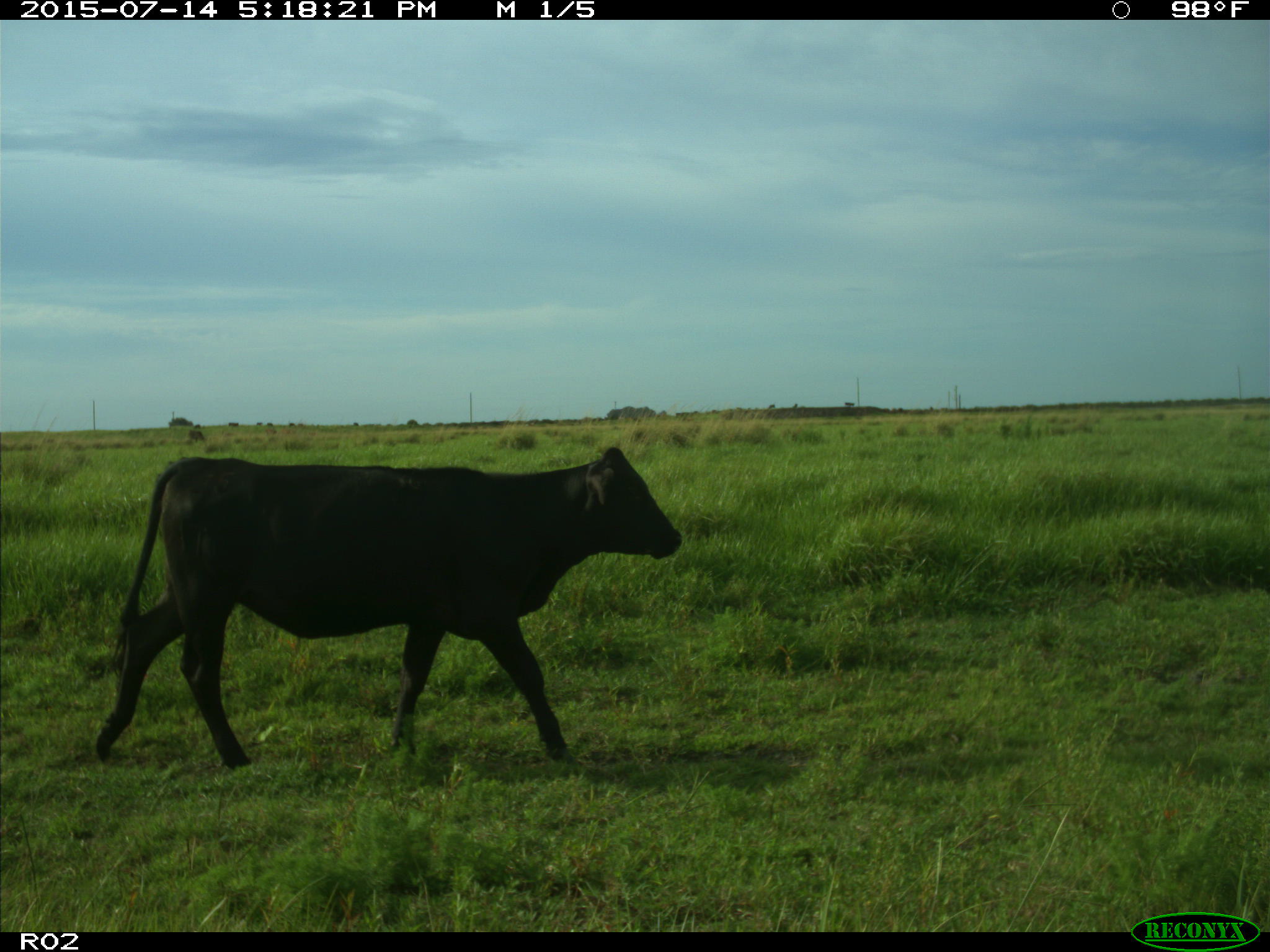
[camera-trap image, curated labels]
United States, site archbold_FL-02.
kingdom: Animalia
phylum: Chordata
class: Mammalia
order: Artiodactyla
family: Bovidae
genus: Bos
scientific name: Bos taurus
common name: domestic cow